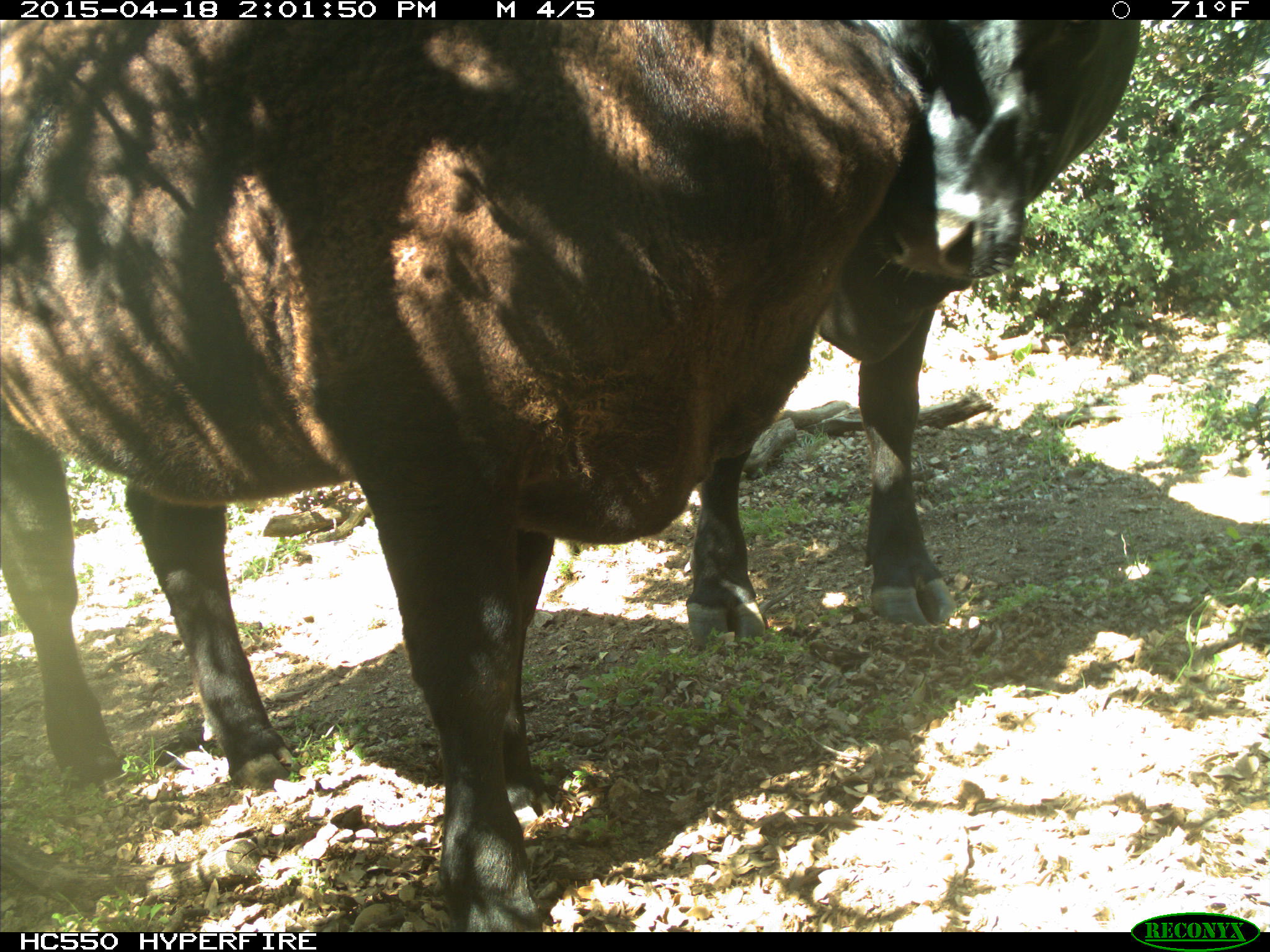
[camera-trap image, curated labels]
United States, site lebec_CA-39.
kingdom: Animalia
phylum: Chordata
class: Mammalia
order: Artiodactyla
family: Bovidae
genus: Bos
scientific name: Bos taurus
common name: domestic cow